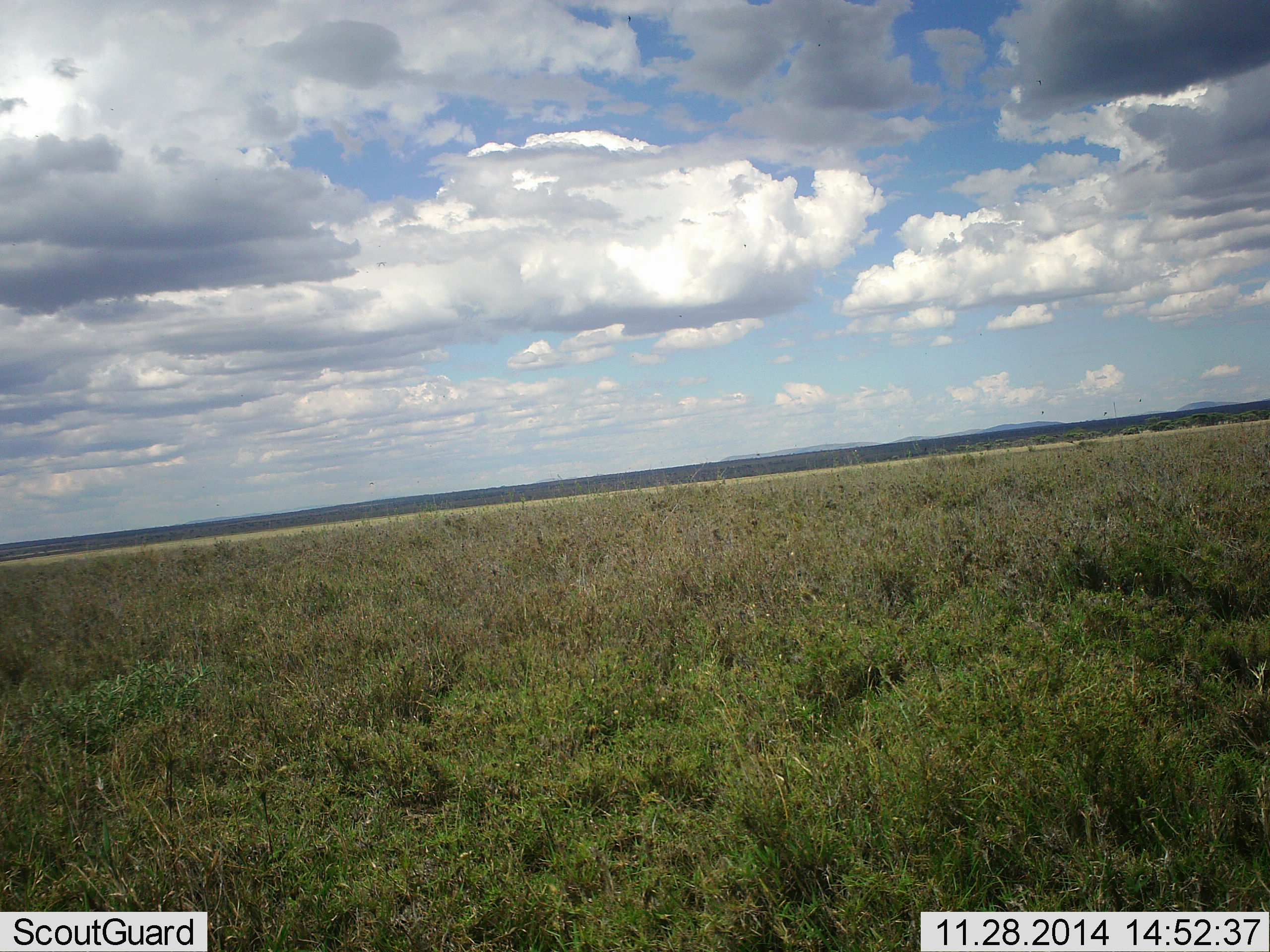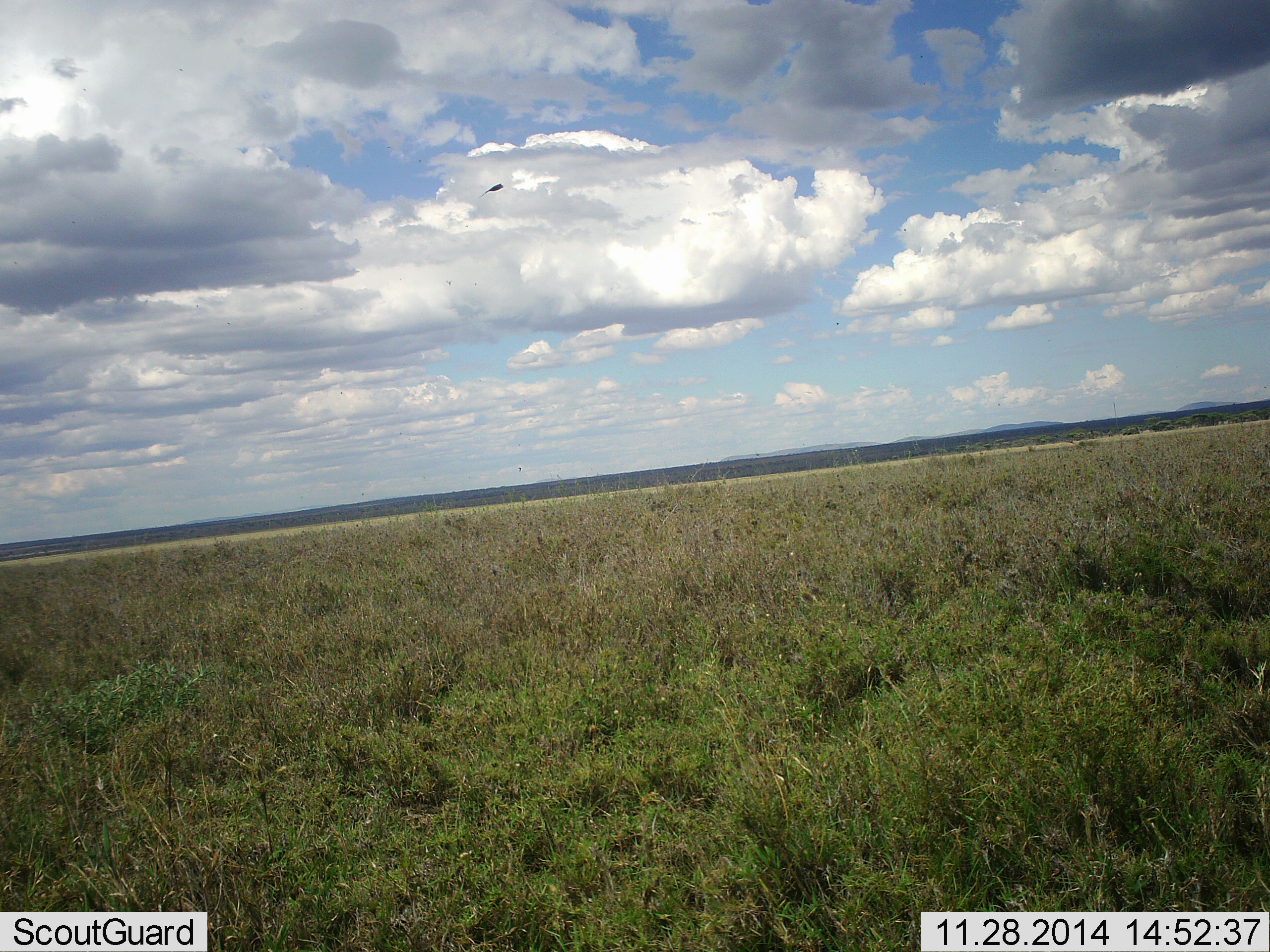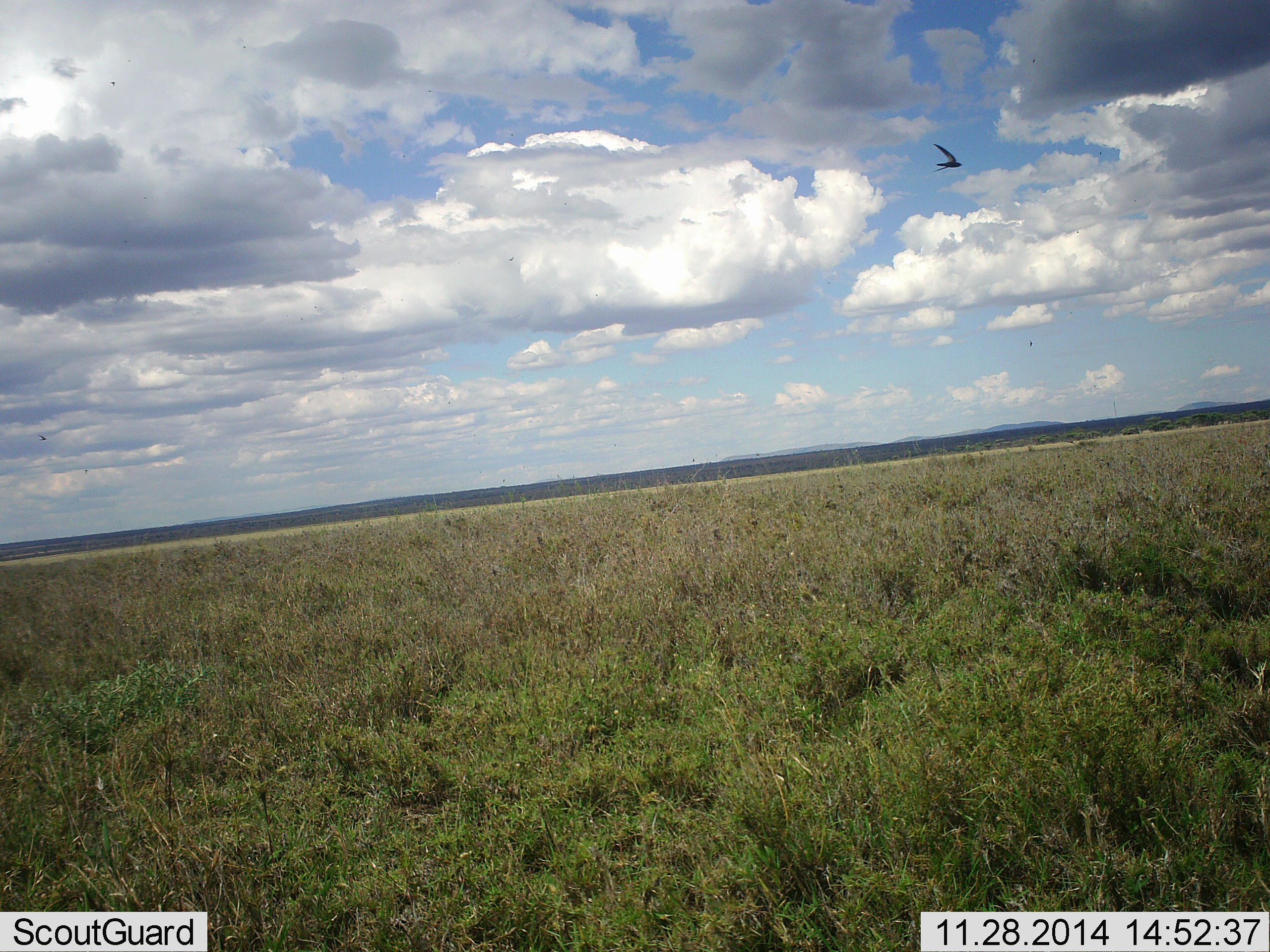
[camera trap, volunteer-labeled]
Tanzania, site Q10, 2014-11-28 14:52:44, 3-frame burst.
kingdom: Animalia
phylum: Chordata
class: Aves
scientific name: Aves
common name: bird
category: otherbird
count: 1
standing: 0%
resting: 0%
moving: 100%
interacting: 0%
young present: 0%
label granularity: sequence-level